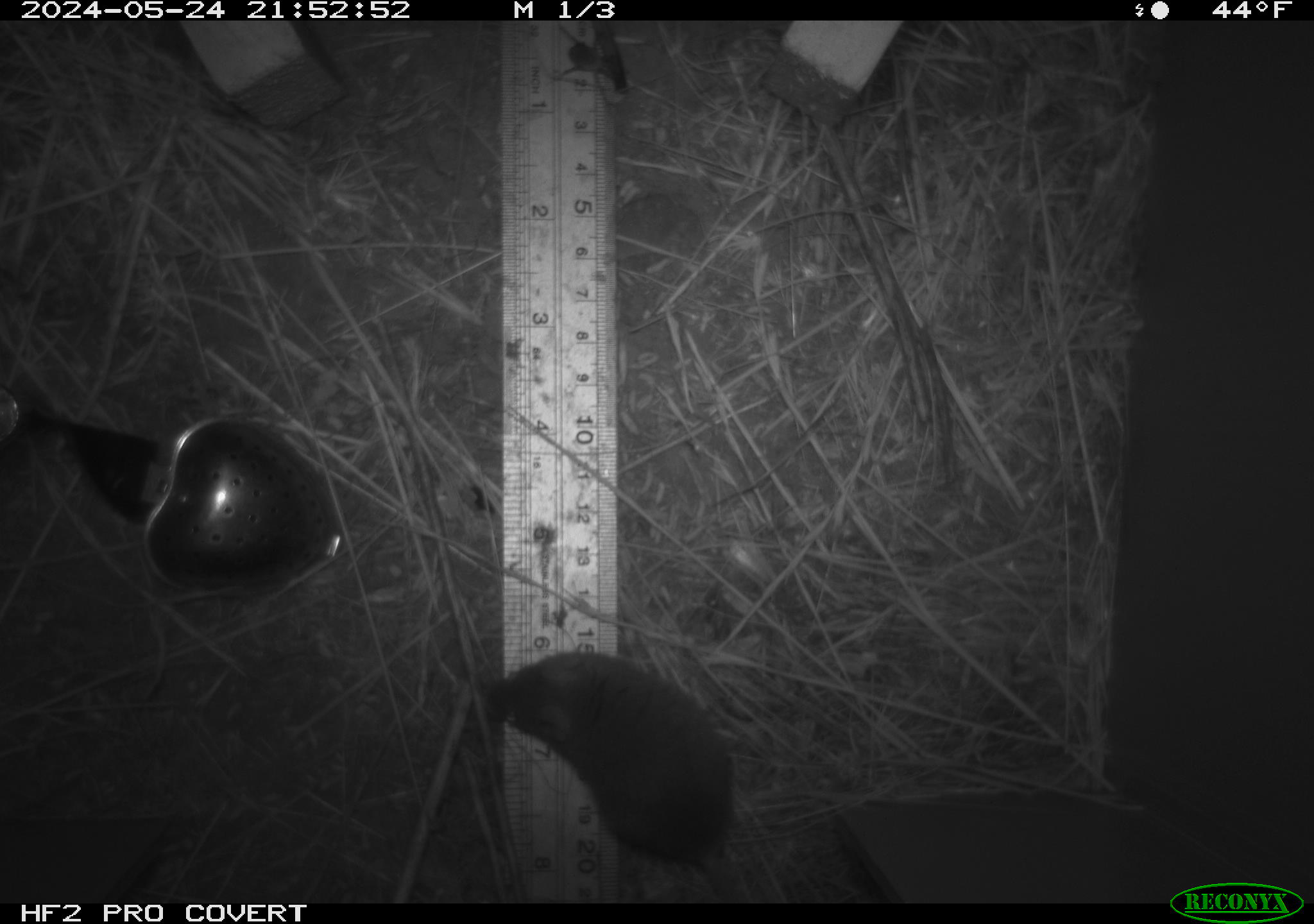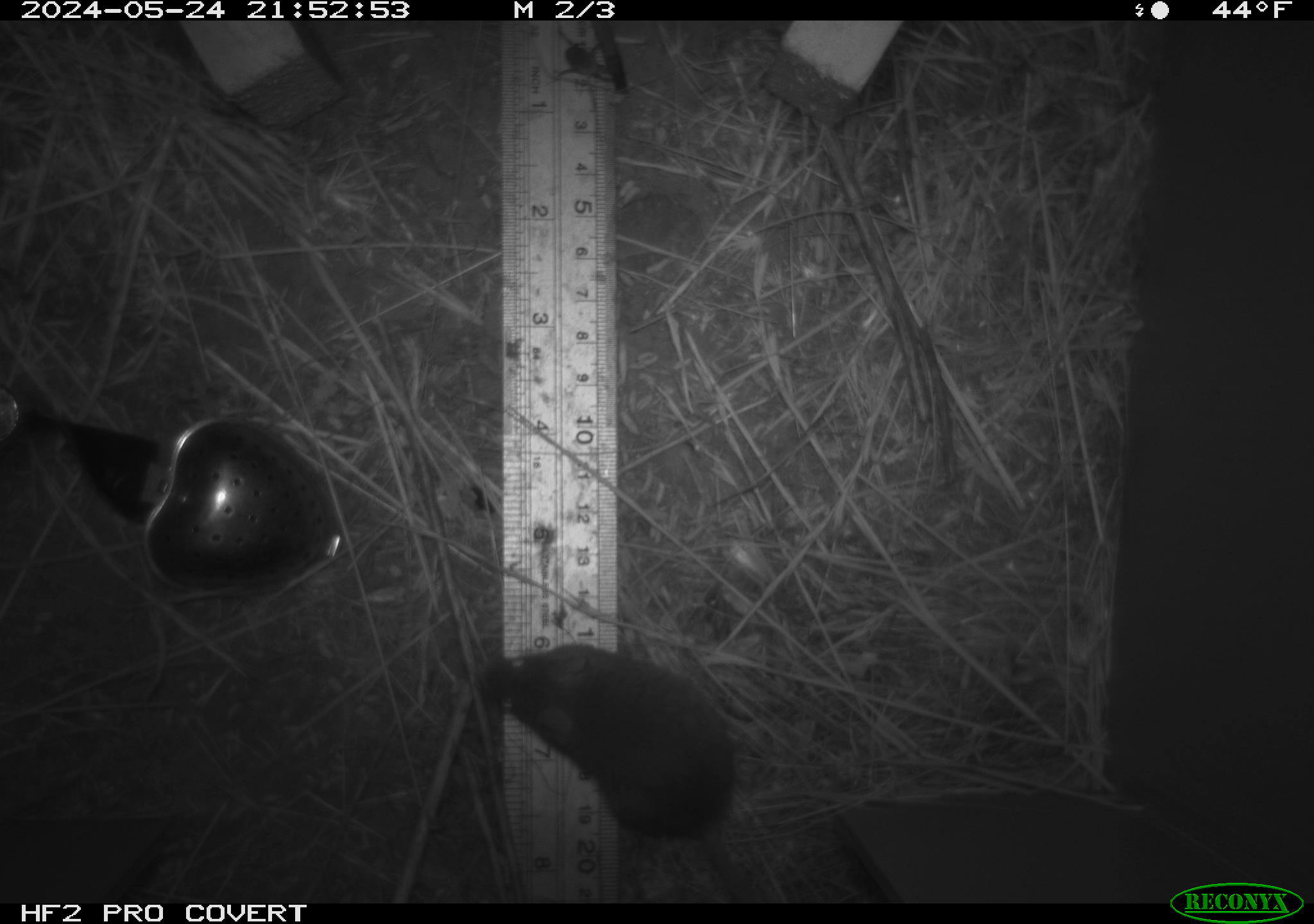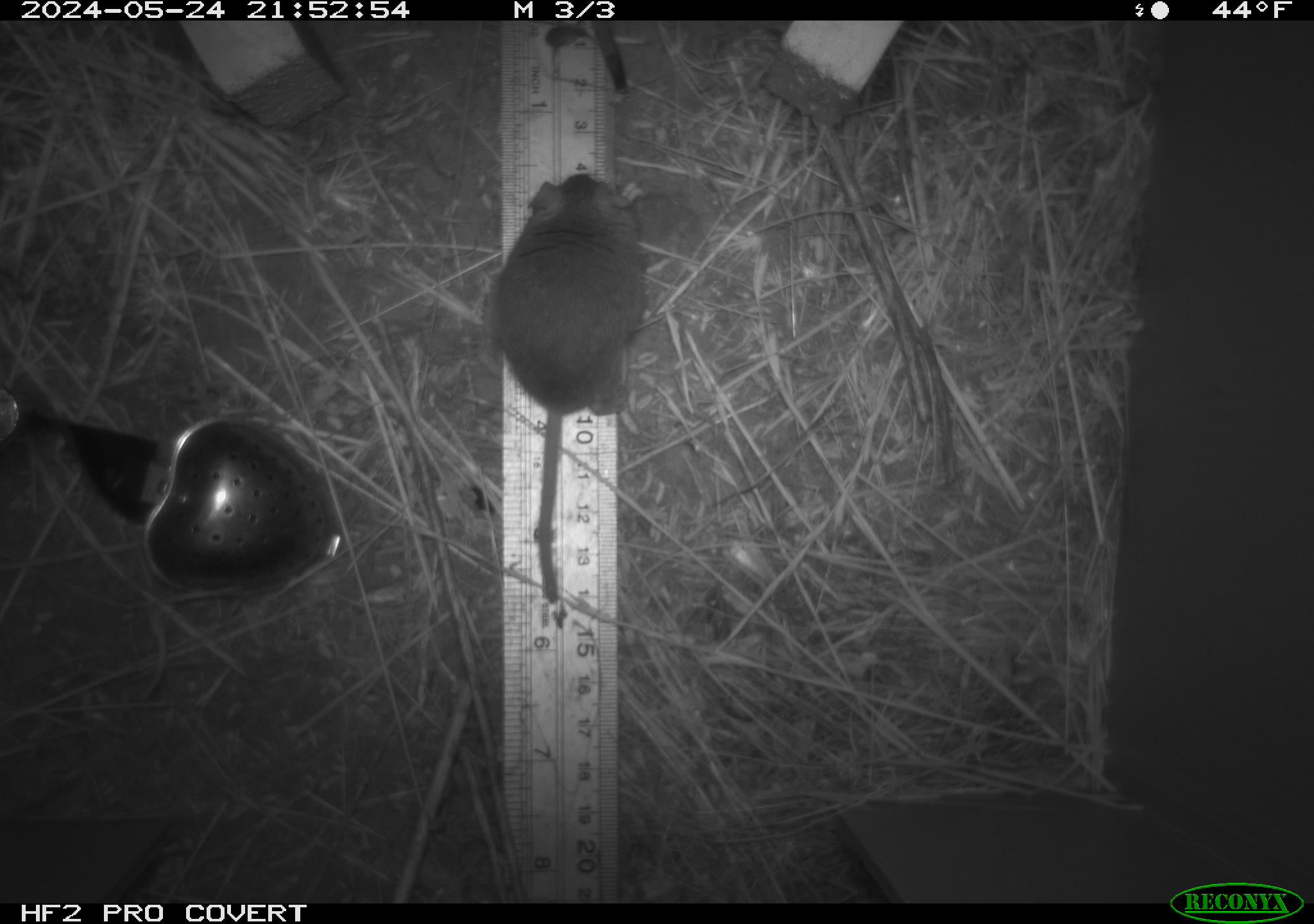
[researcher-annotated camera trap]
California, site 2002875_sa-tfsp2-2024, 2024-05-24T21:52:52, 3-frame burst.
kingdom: Animalia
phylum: Chordata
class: Mammalia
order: Rodentia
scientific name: Rodentia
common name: mouse species